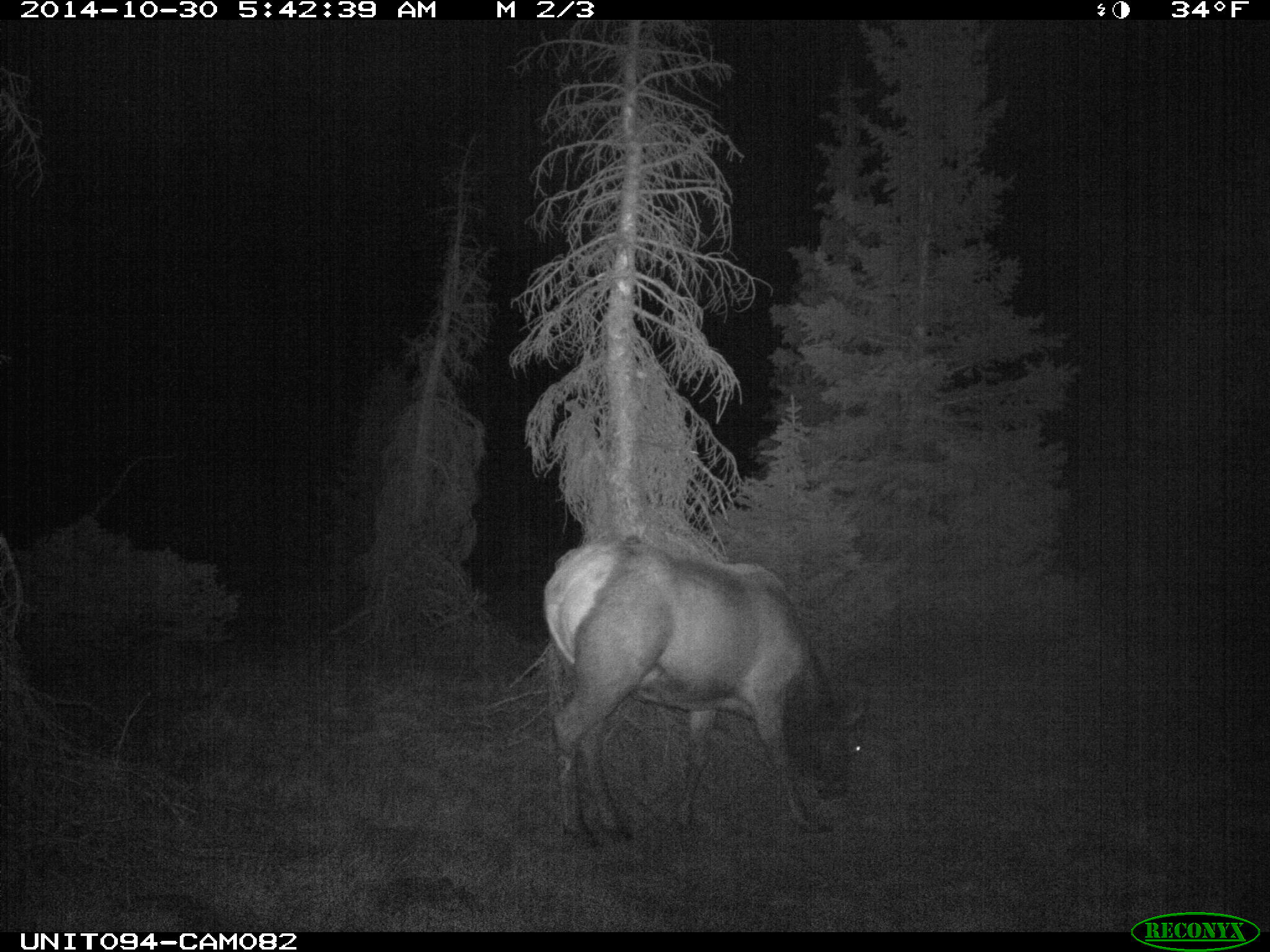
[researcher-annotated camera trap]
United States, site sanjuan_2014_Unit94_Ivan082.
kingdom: Animalia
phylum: Chordata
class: Mammalia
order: Artiodactyla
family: Cervidae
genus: Cervus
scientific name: Cervus elaphus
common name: red deer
Cervus elaphus (red deer).